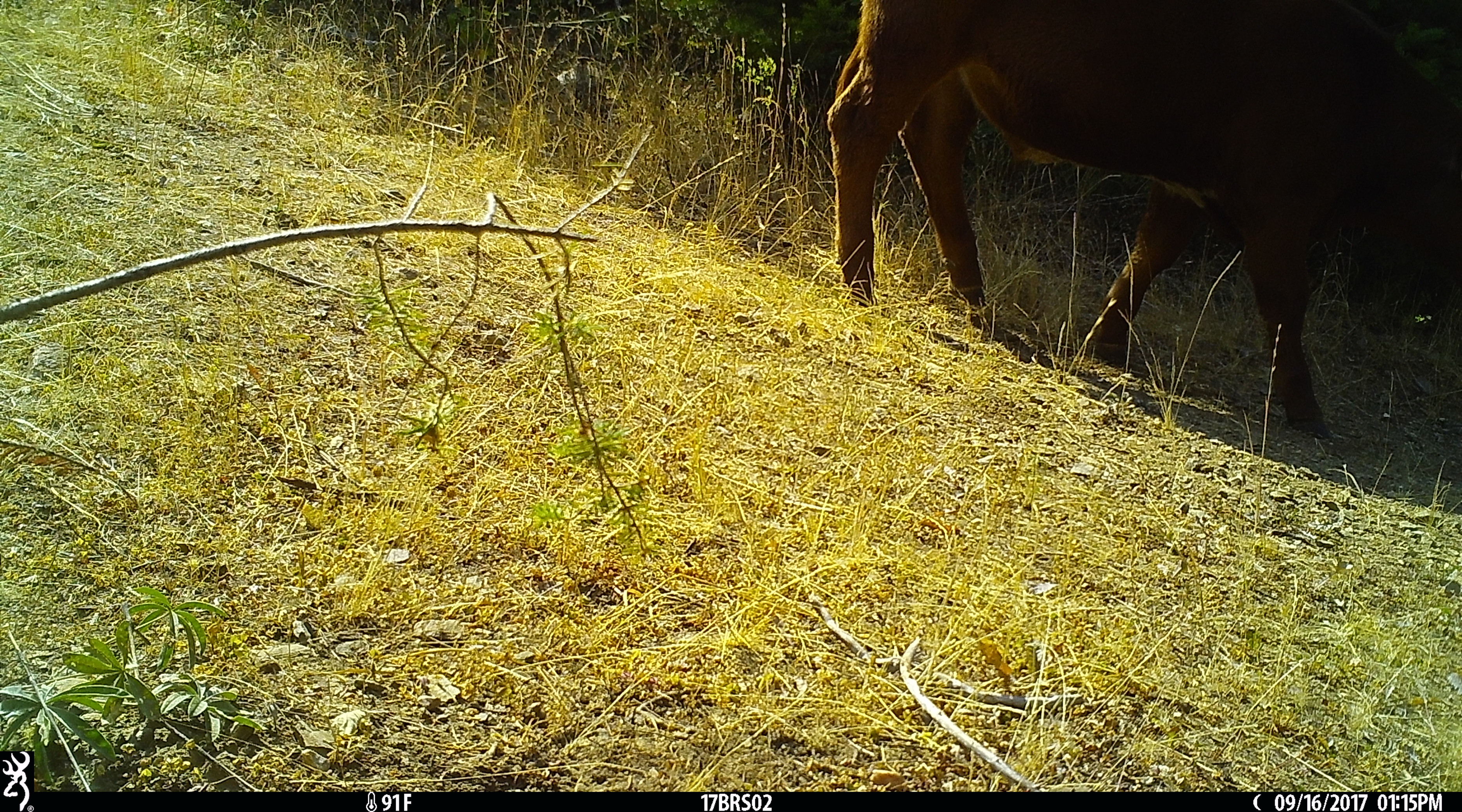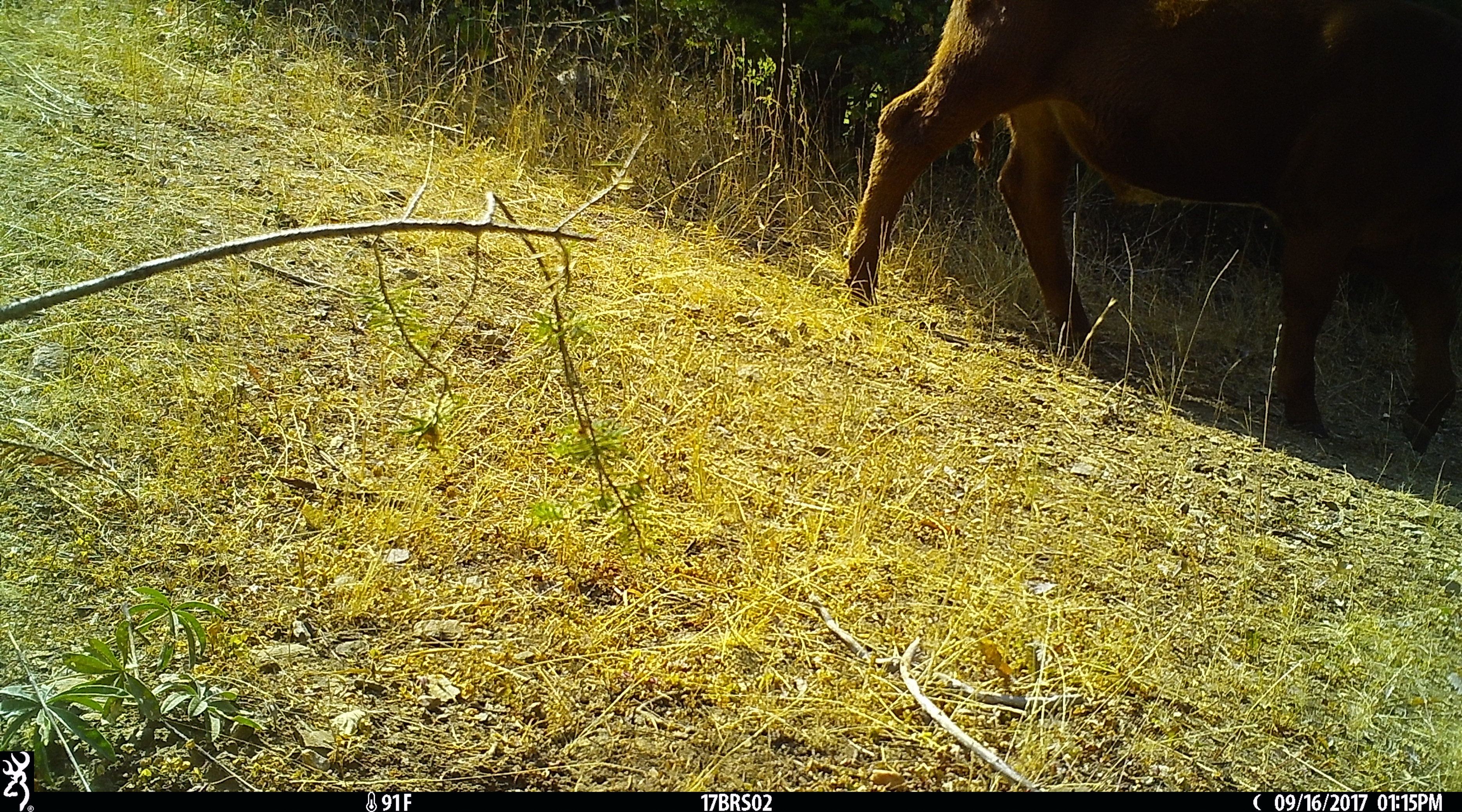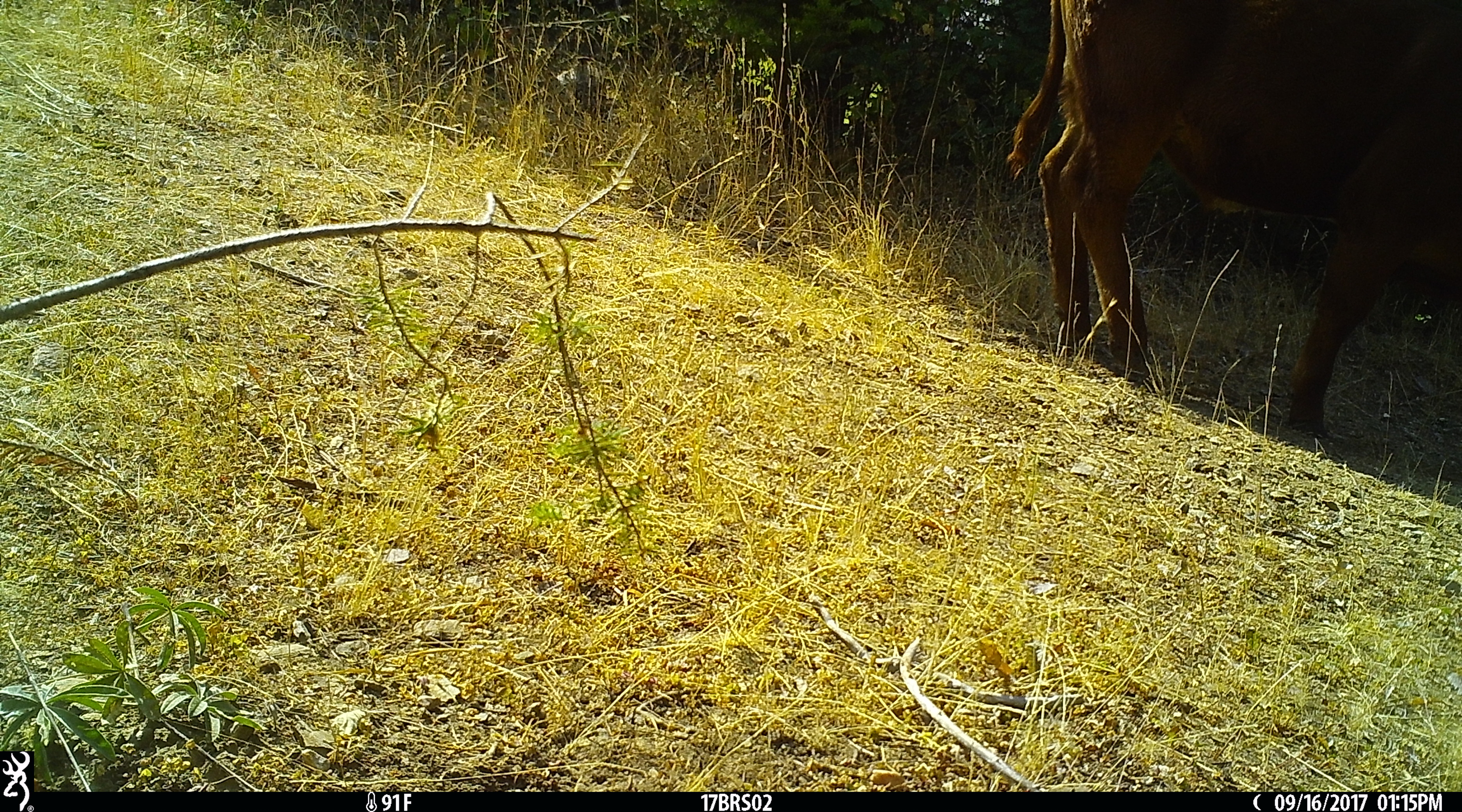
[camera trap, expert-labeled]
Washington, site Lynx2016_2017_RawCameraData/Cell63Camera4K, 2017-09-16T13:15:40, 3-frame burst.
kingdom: Animalia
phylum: Chordata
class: Mammalia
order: Artiodactyla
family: Bovidae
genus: Bos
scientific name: Bos taurus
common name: domestic cattle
Domestic cattle (Bos taurus). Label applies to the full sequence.